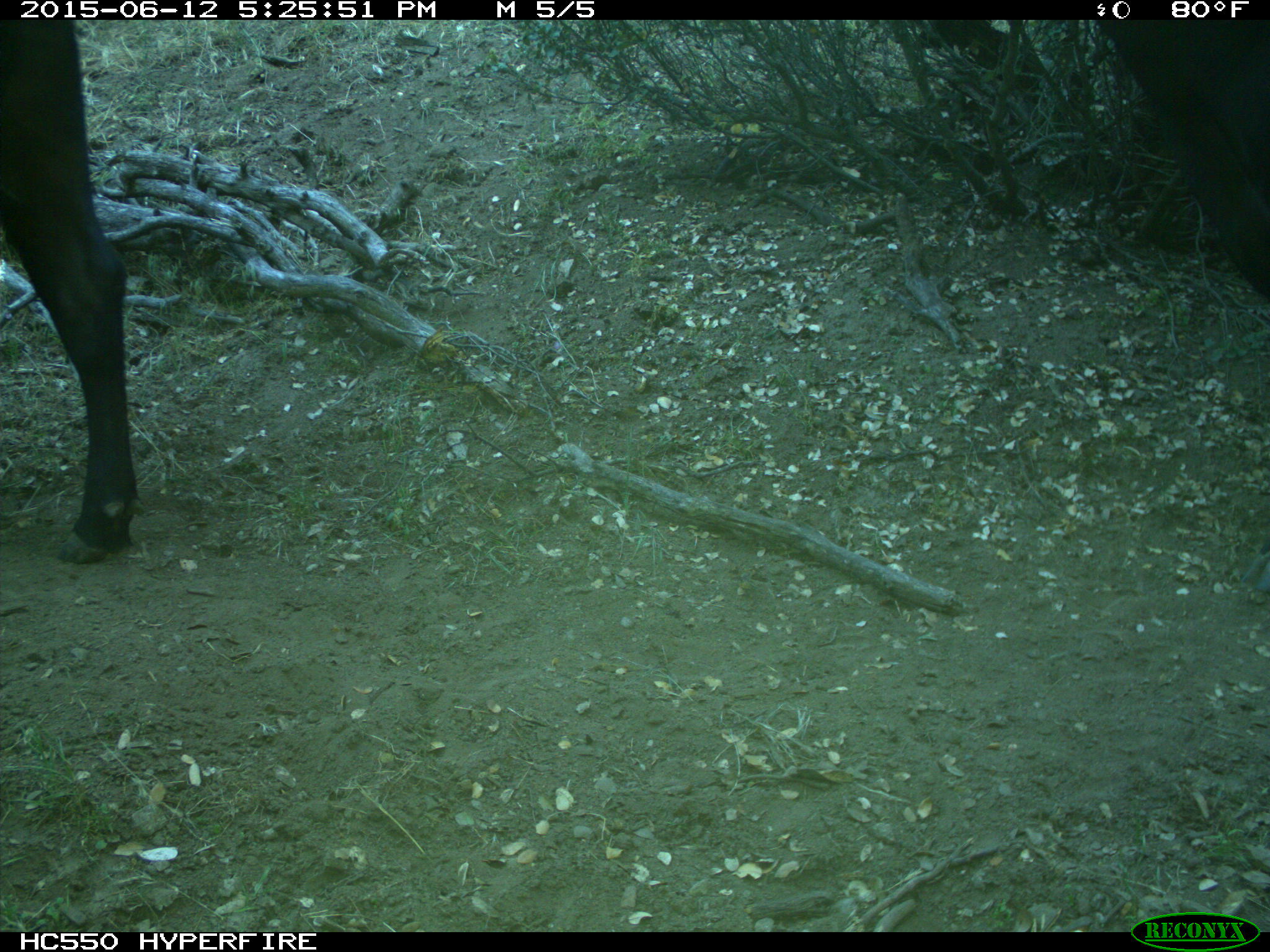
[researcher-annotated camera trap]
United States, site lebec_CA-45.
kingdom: Animalia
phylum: Chordata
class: Mammalia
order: Artiodactyla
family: Bovidae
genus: Bos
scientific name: Bos taurus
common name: domestic cow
Bos taurus (domestic cow).